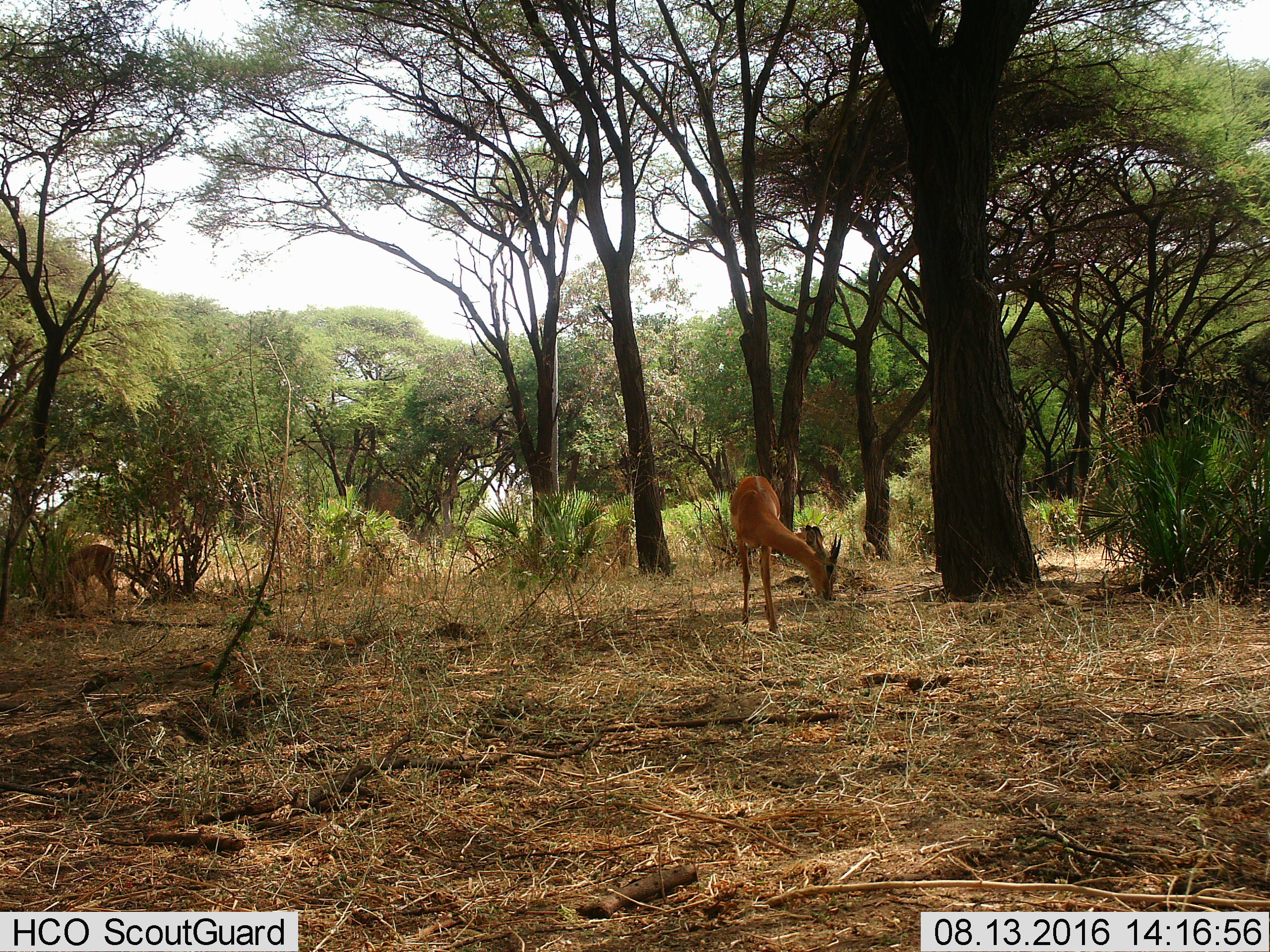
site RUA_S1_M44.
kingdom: Animalia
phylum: Chordata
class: Mammalia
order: Artiodactyla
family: Bovidae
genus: Aepyceros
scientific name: Aepyceros melampus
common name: impala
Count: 2.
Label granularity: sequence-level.